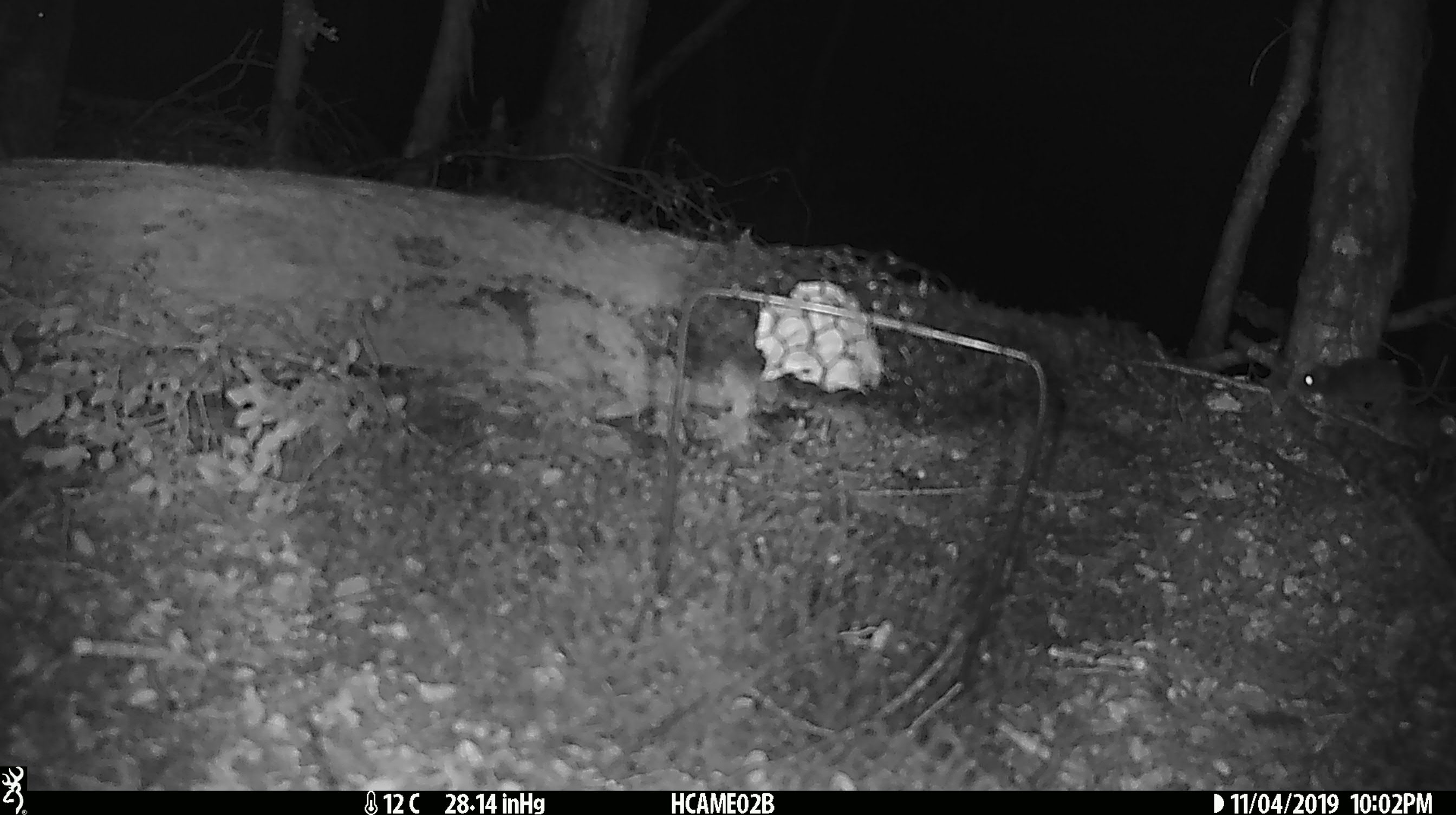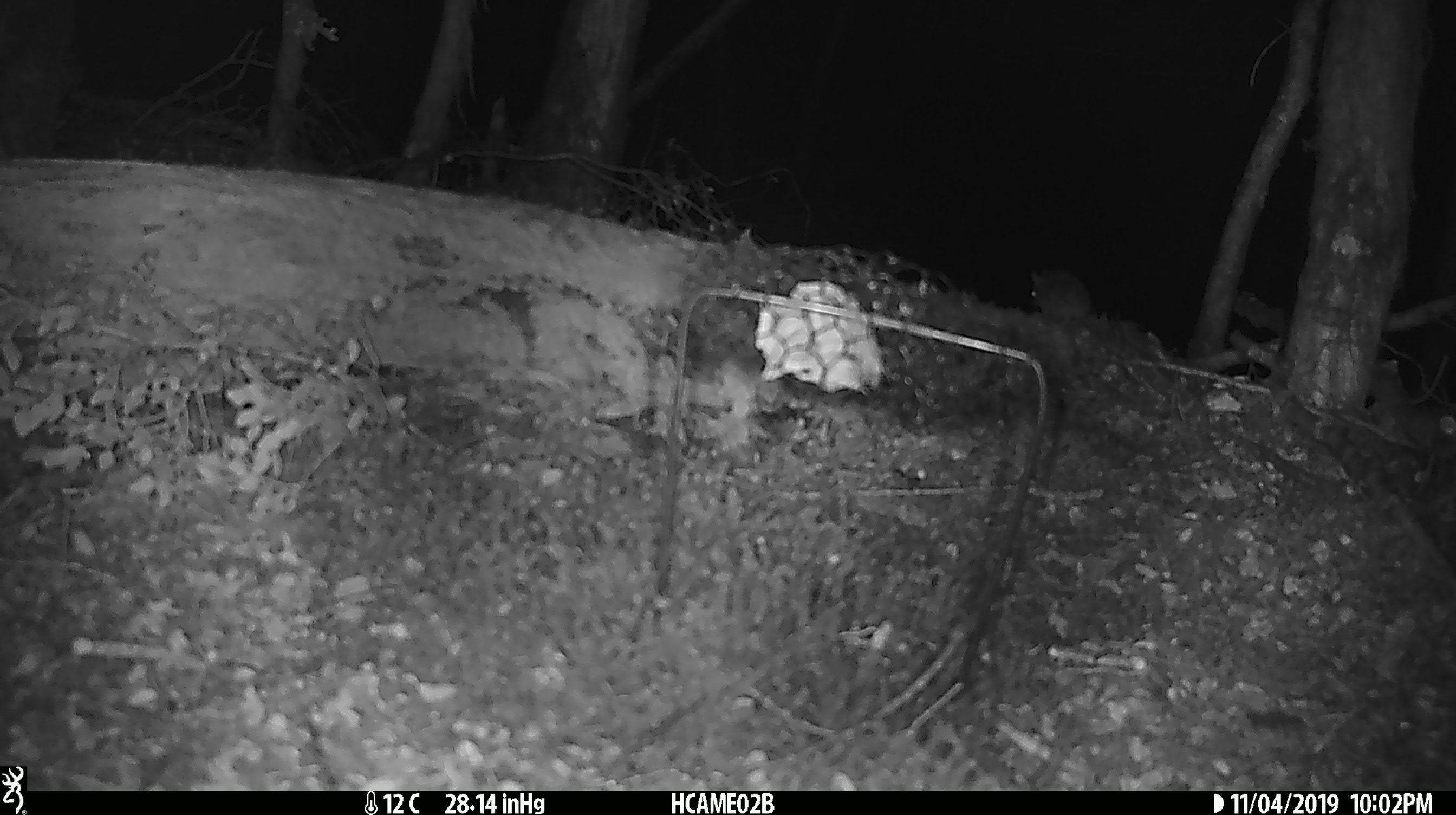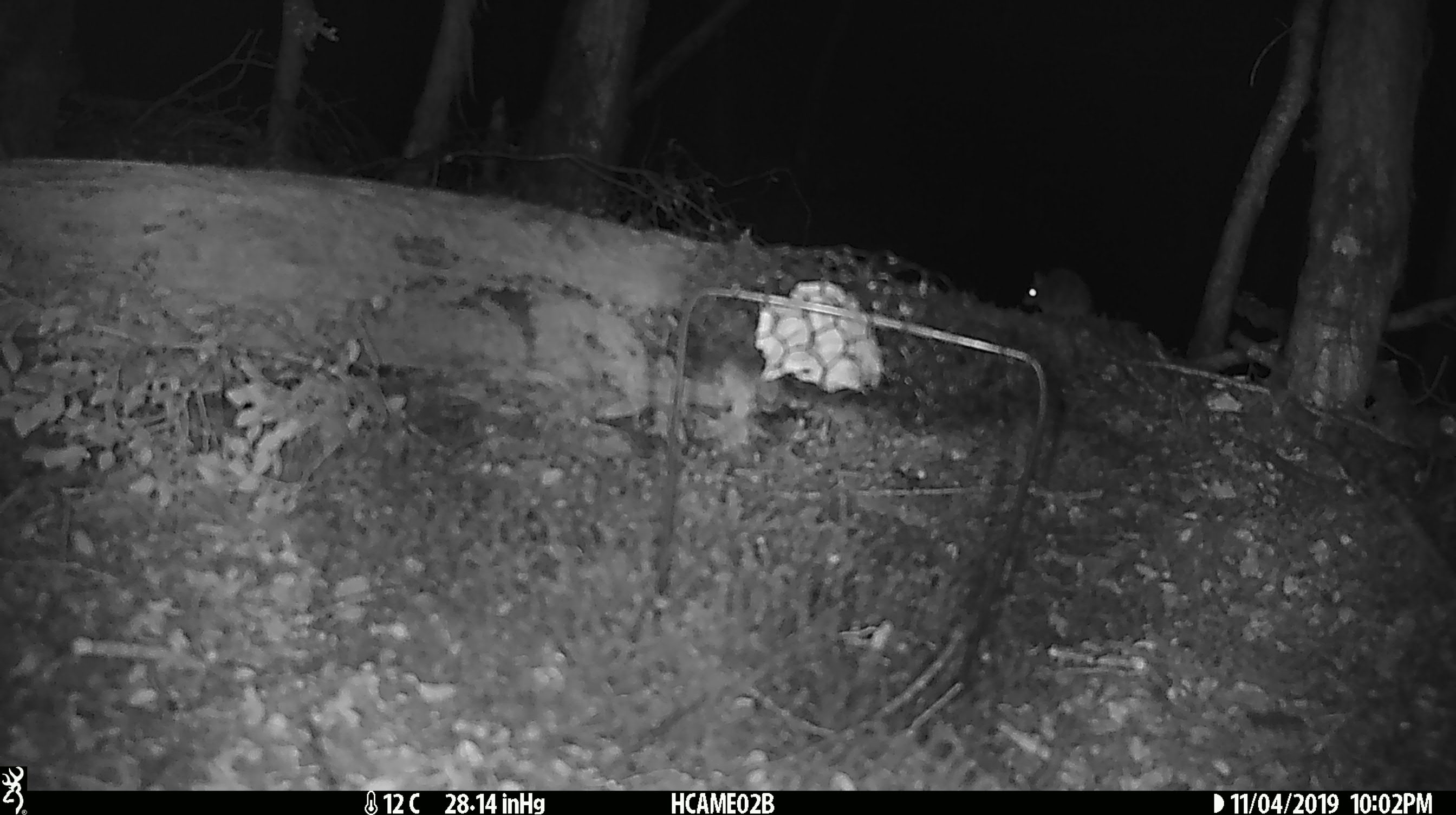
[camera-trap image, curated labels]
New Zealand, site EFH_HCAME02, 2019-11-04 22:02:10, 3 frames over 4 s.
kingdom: Animalia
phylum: Chordata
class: Mammalia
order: Rodentia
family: Muridae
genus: Mus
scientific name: Mus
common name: mouse